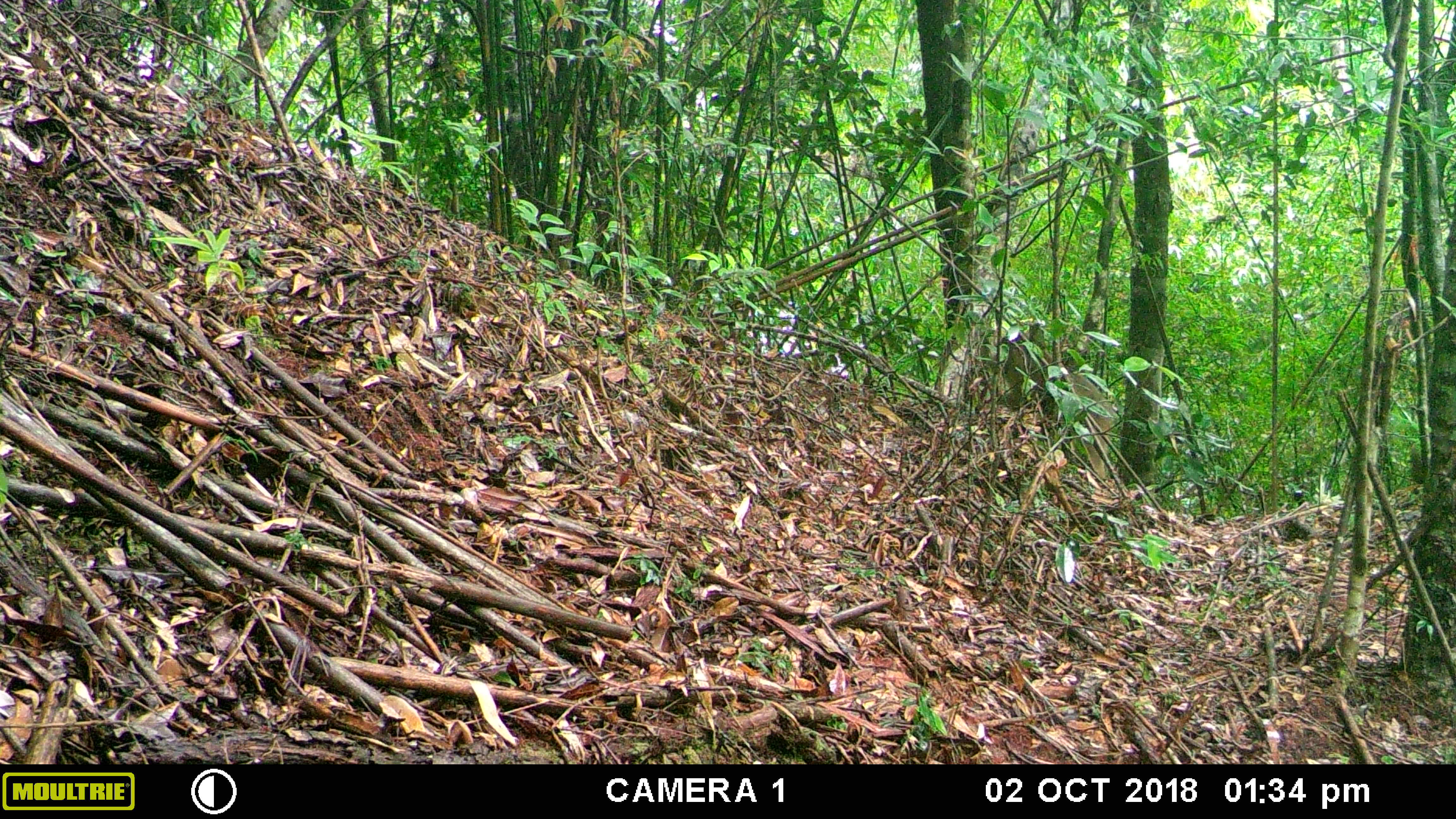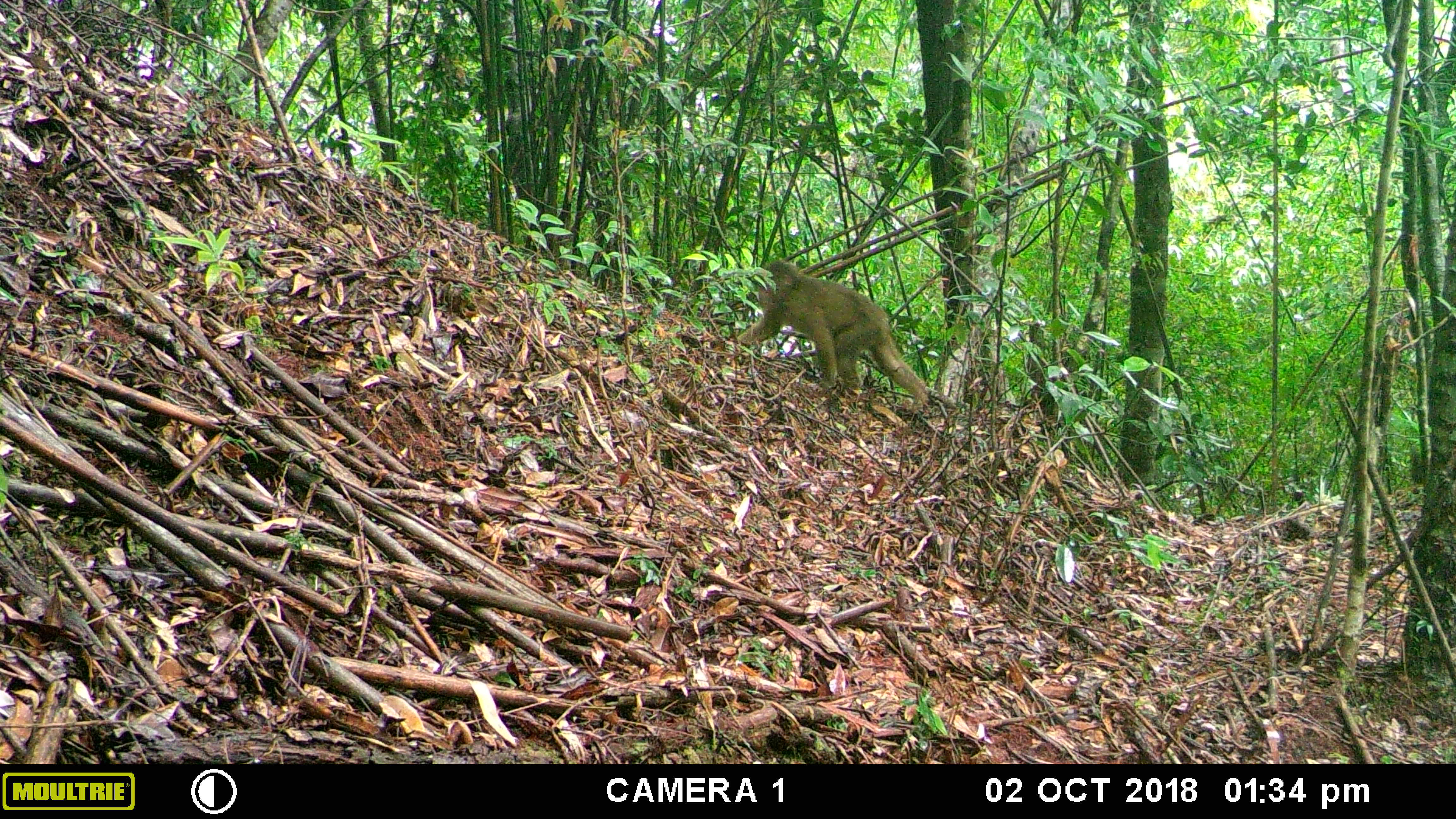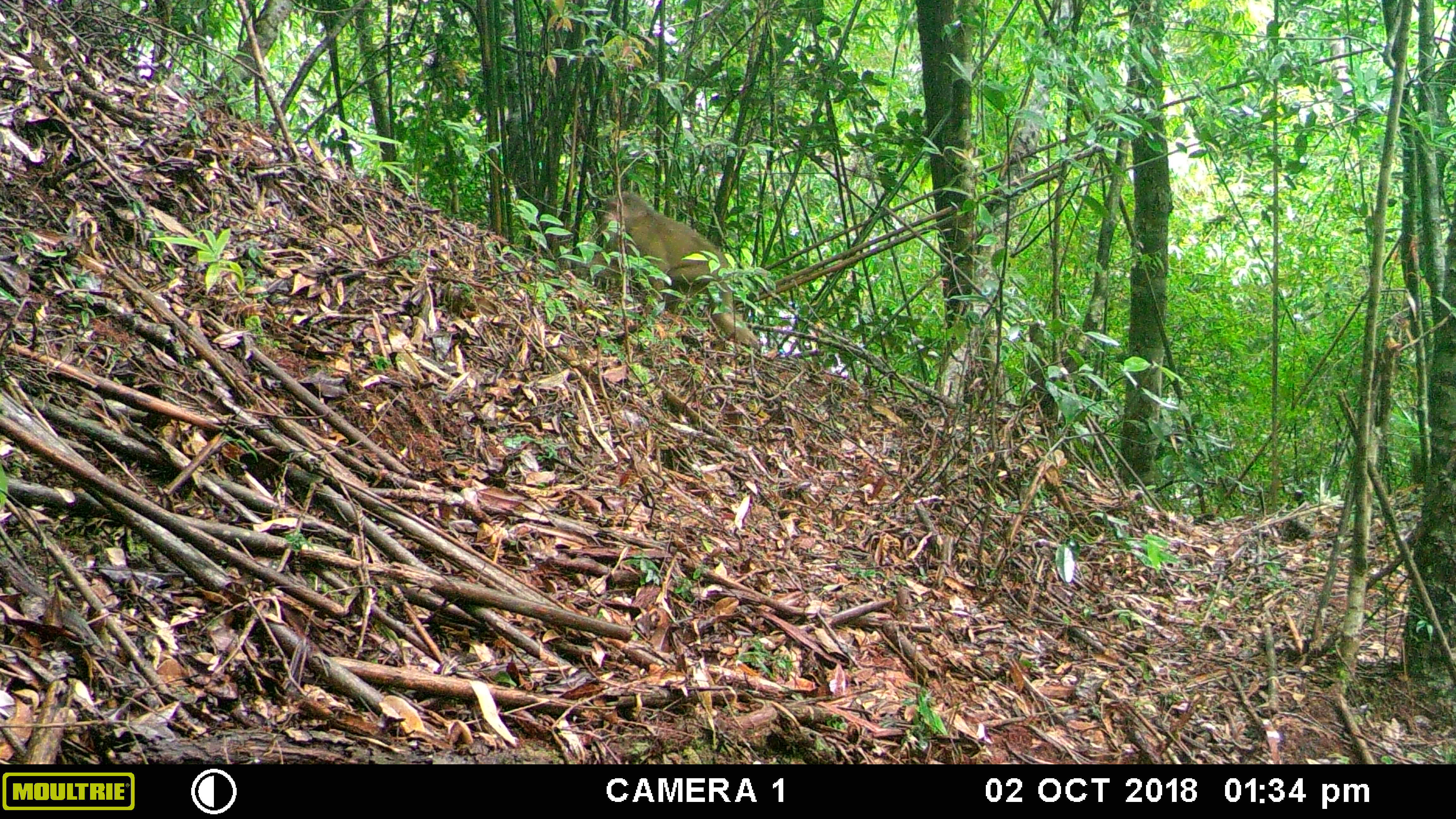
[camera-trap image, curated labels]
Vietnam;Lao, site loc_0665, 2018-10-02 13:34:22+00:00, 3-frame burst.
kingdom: Animalia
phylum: Chordata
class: Mammalia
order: Primates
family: Cercopithecidae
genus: Macaca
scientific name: Macaca arctoides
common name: stump-tailed macaque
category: stump tailed macaque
Stump tailed macaque (stump-tailed macaque) (Macaca arctoides). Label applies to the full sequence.